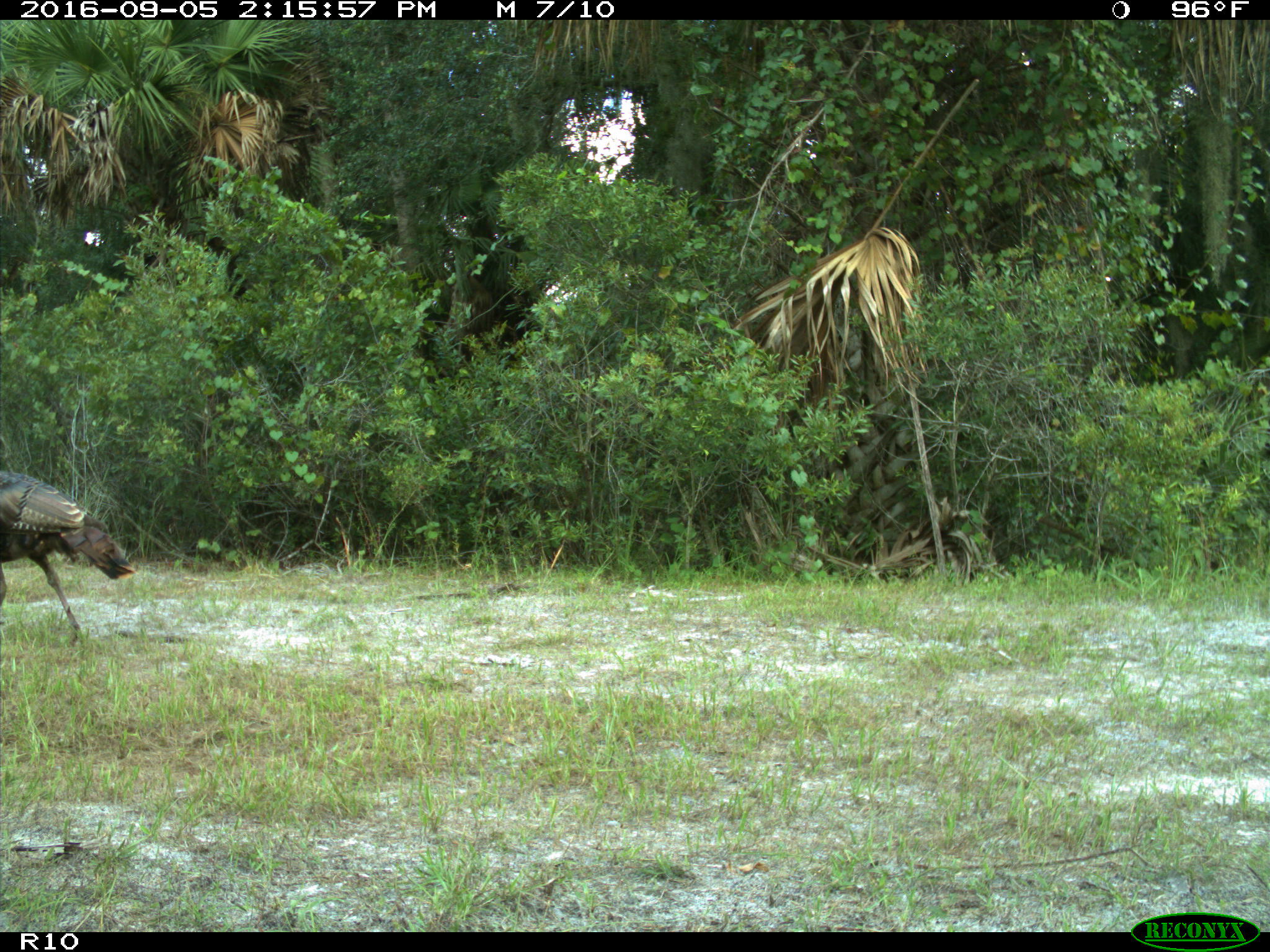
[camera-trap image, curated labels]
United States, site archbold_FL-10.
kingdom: Animalia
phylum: Chordata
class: Aves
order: Galliformes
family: Phasianidae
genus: Meleagris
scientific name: Meleagris gallopavo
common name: wild turkey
Meleagris gallopavo (wild turkey).